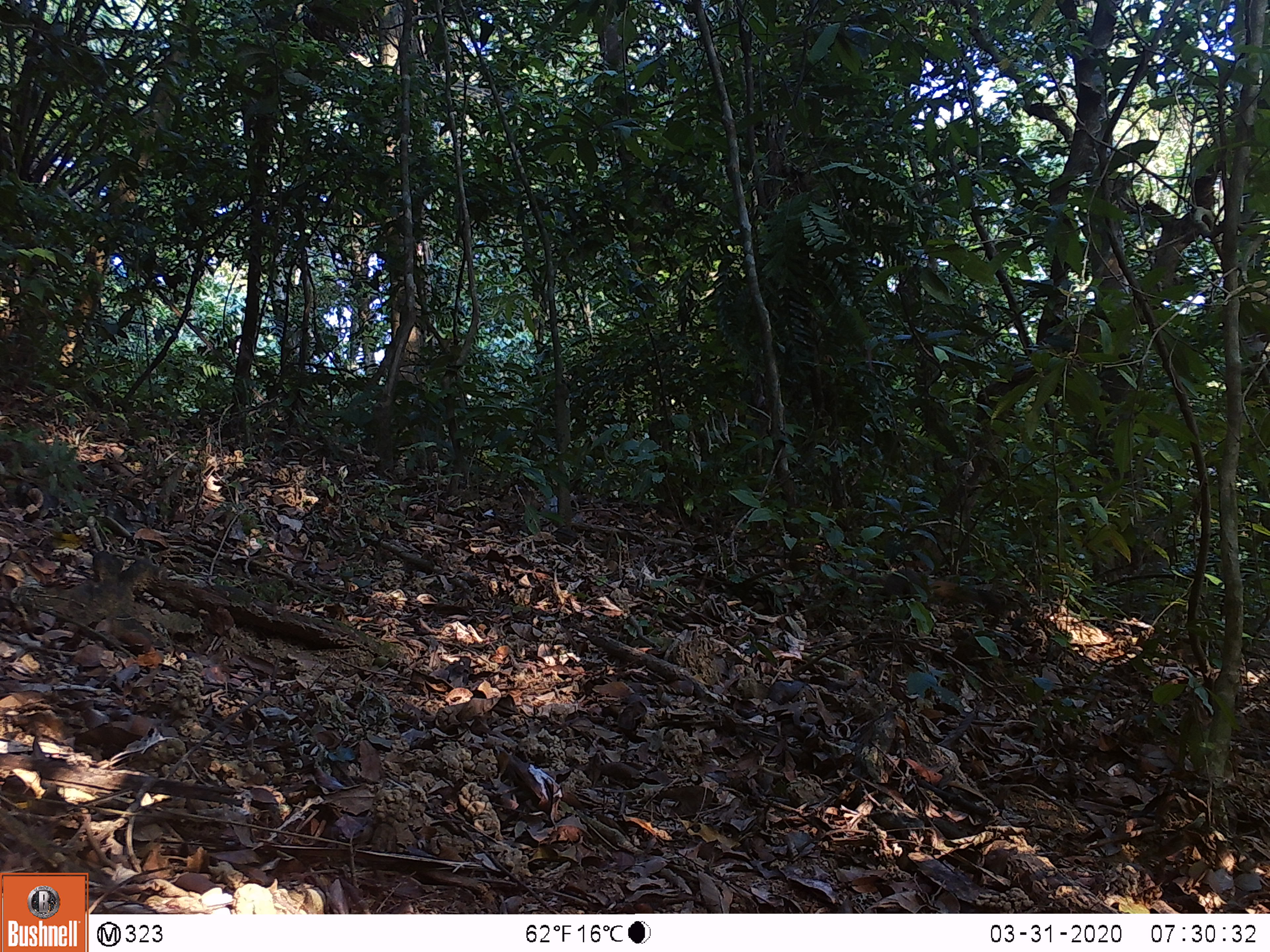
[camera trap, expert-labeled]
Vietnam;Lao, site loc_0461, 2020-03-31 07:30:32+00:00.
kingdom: Animalia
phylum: Chordata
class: Mammalia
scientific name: Mammalia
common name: mammal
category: unidentified small mammal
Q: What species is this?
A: Unidentified small mammal (mammal) (Mammalia).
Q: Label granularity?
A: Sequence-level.